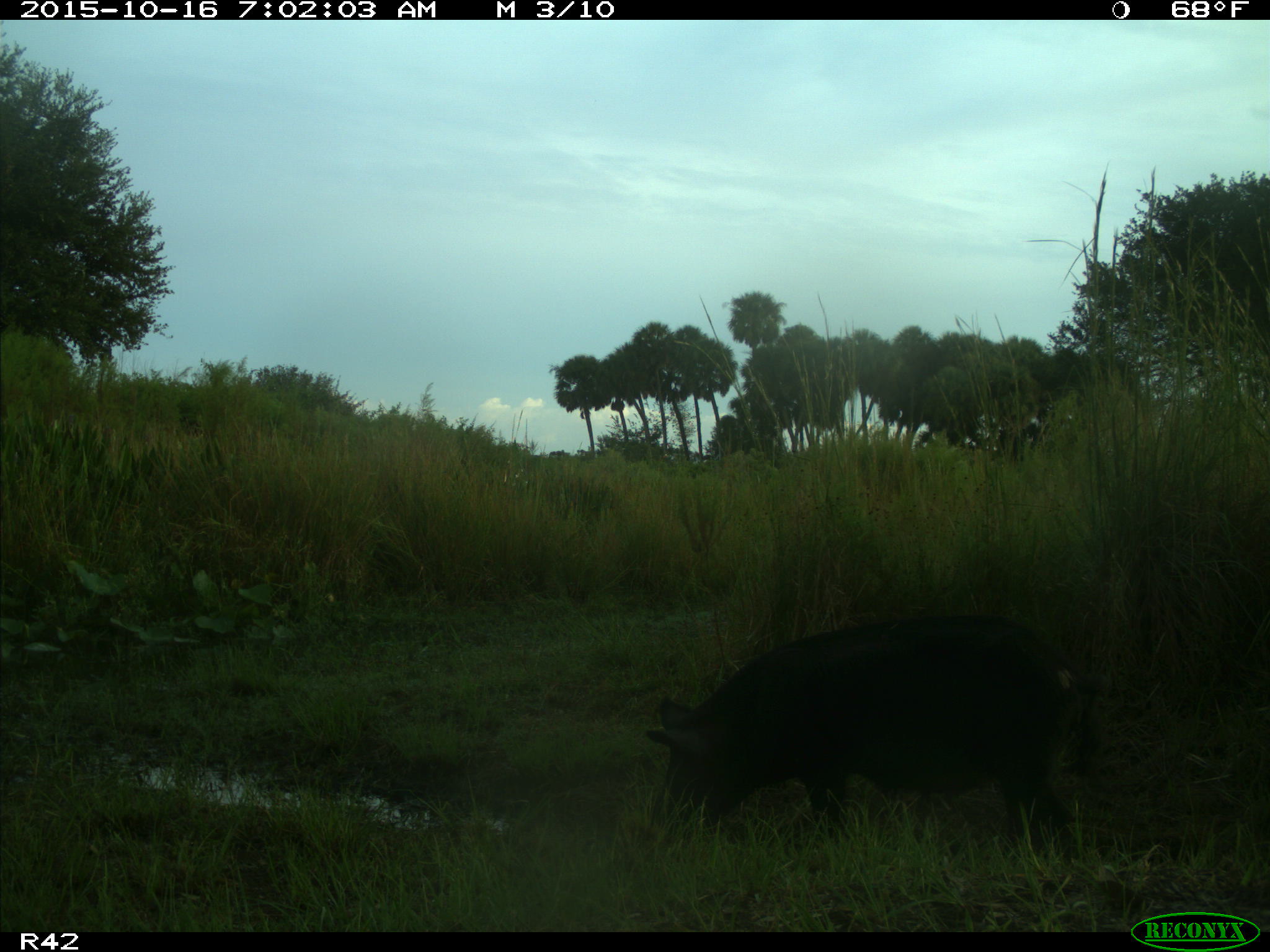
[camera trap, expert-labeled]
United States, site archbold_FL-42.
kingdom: Animalia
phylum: Chordata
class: Mammalia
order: Artiodactyla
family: Suidae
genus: Sus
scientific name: Sus scrofa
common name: wild boar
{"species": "Sus scrofa (wild boar)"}